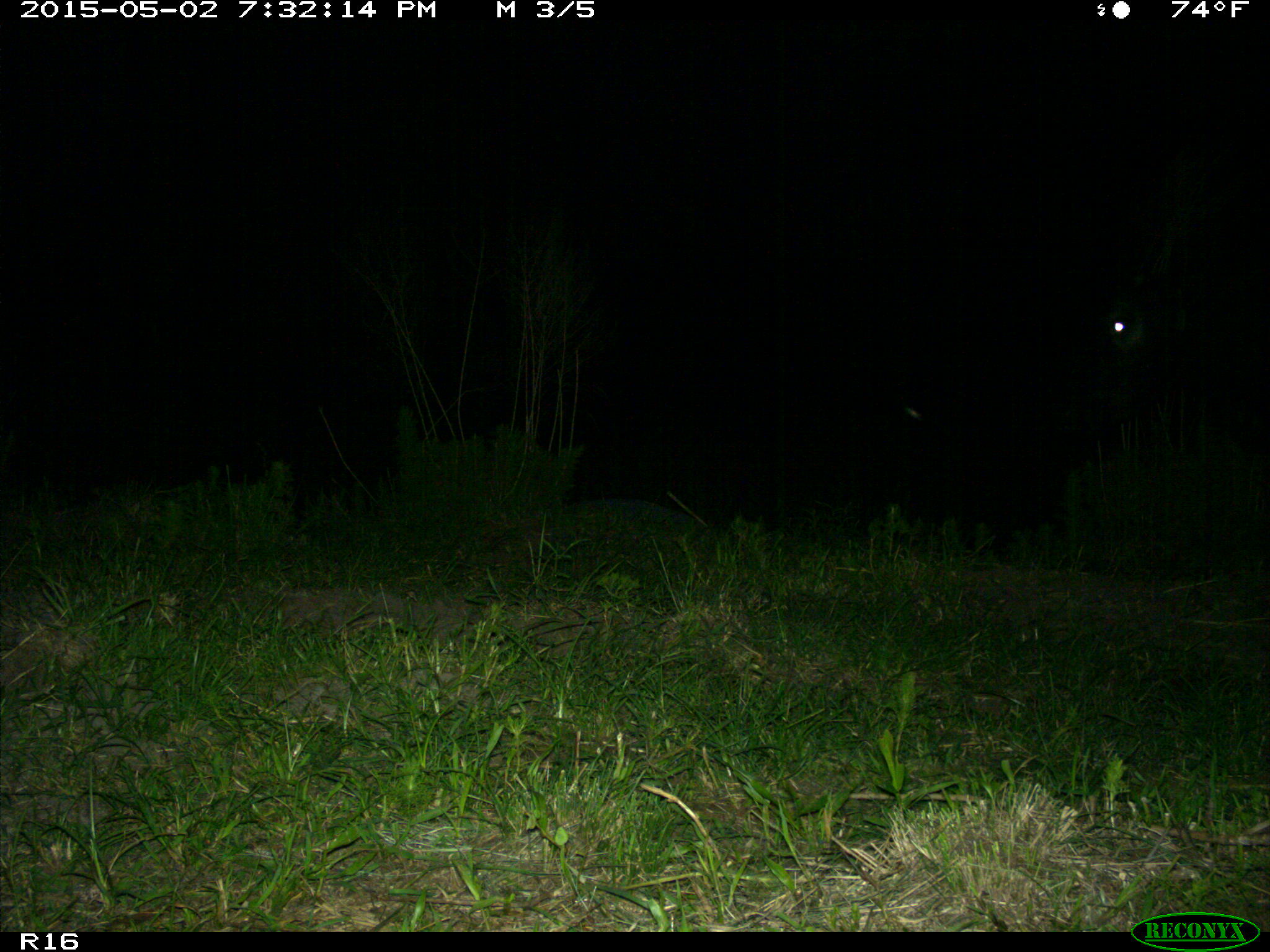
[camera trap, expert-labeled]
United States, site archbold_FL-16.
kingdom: Animalia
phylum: Chordata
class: Mammalia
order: Artiodactyla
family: Bovidae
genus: Bos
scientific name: Bos taurus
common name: domestic cow